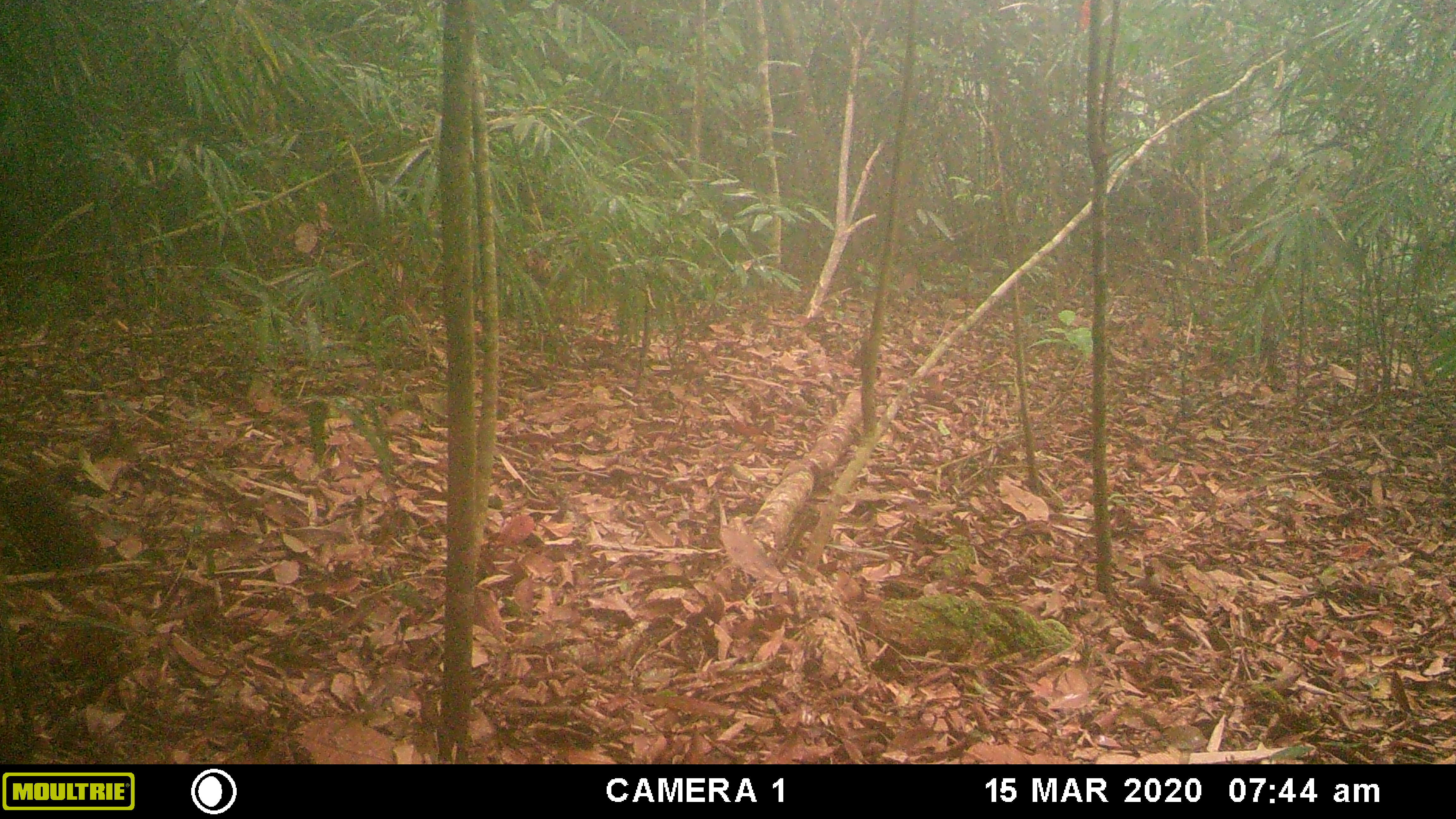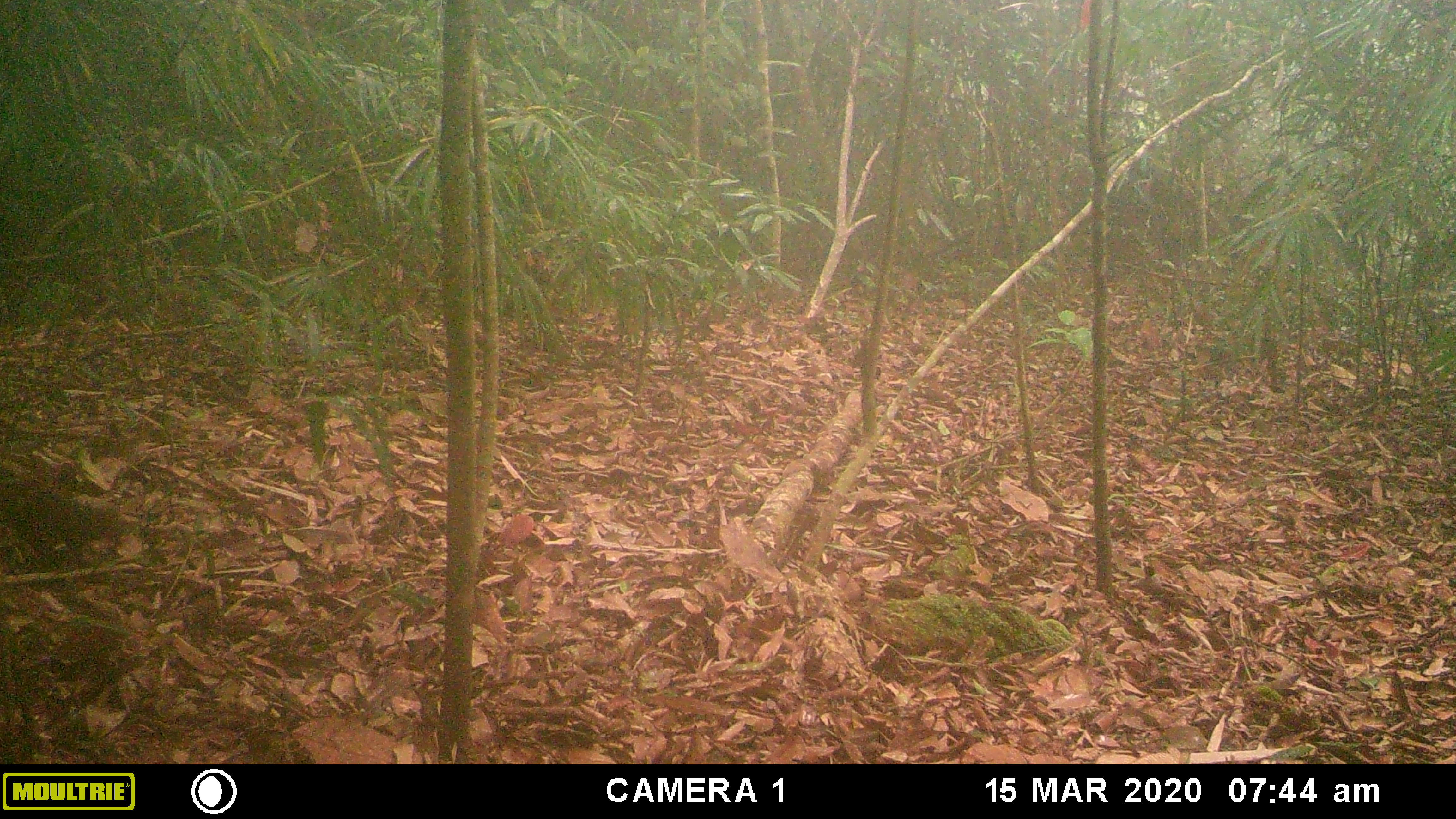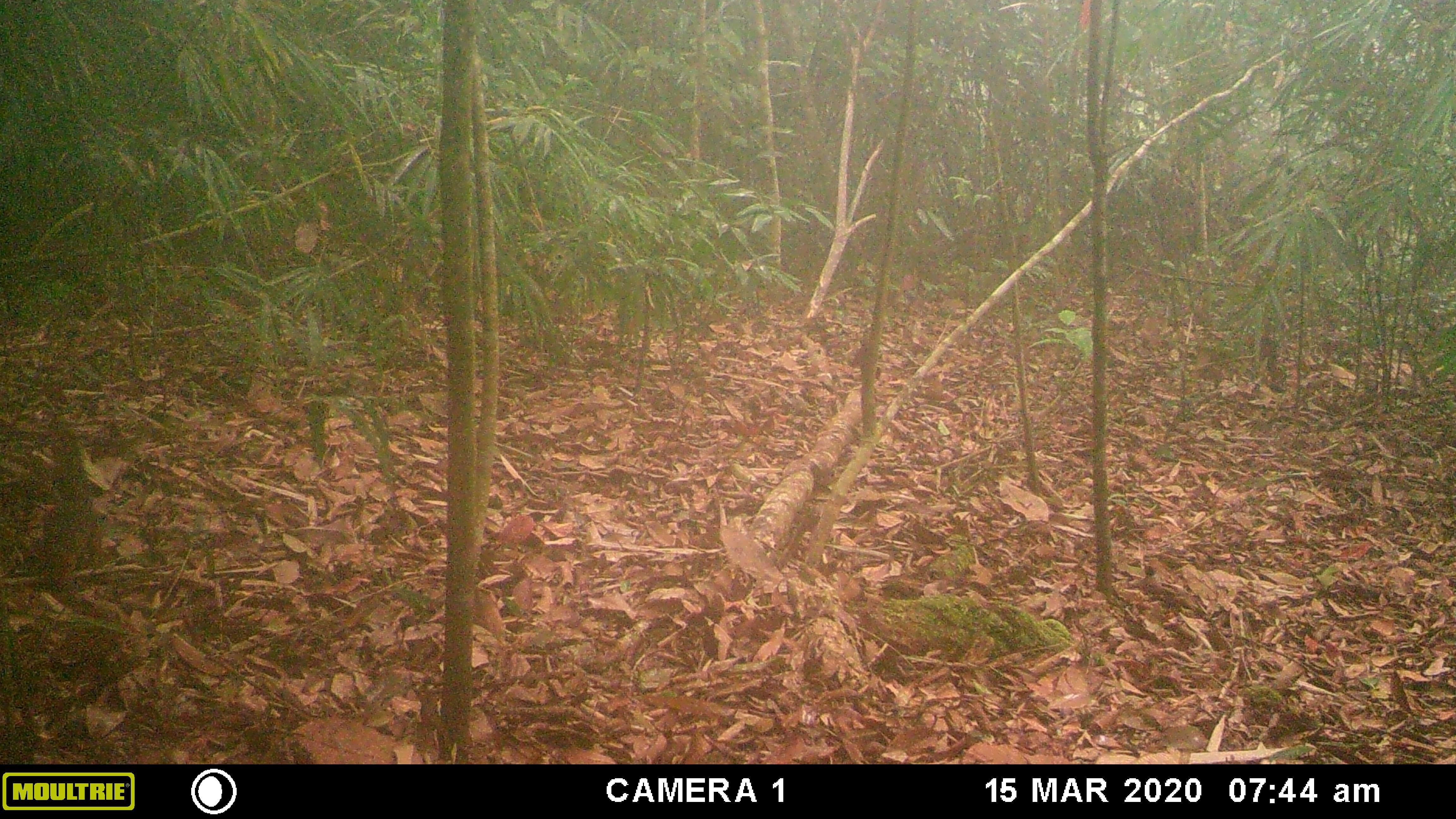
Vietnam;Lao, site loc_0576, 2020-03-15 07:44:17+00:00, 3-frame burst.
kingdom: Animalia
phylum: Chordata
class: Mammalia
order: Rodentia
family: Sciuridae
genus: Dremomys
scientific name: Dremomys rufigenis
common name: red-cheeked squirrel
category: red cheeked squirrel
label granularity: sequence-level